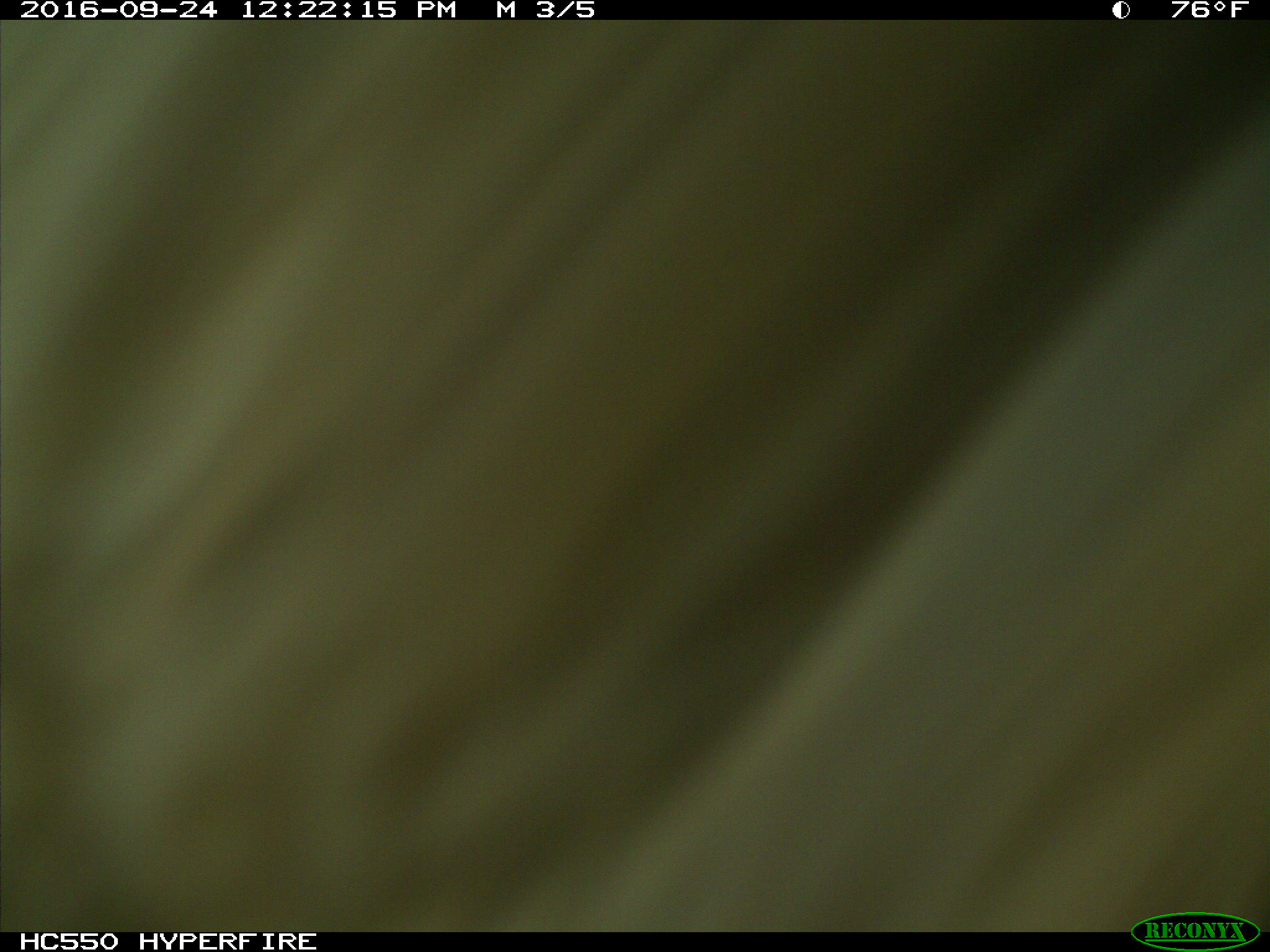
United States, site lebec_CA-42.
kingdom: Animalia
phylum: Chordata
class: Mammalia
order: Artiodactyla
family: Bovidae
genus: Bos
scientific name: Bos taurus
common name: domestic cow